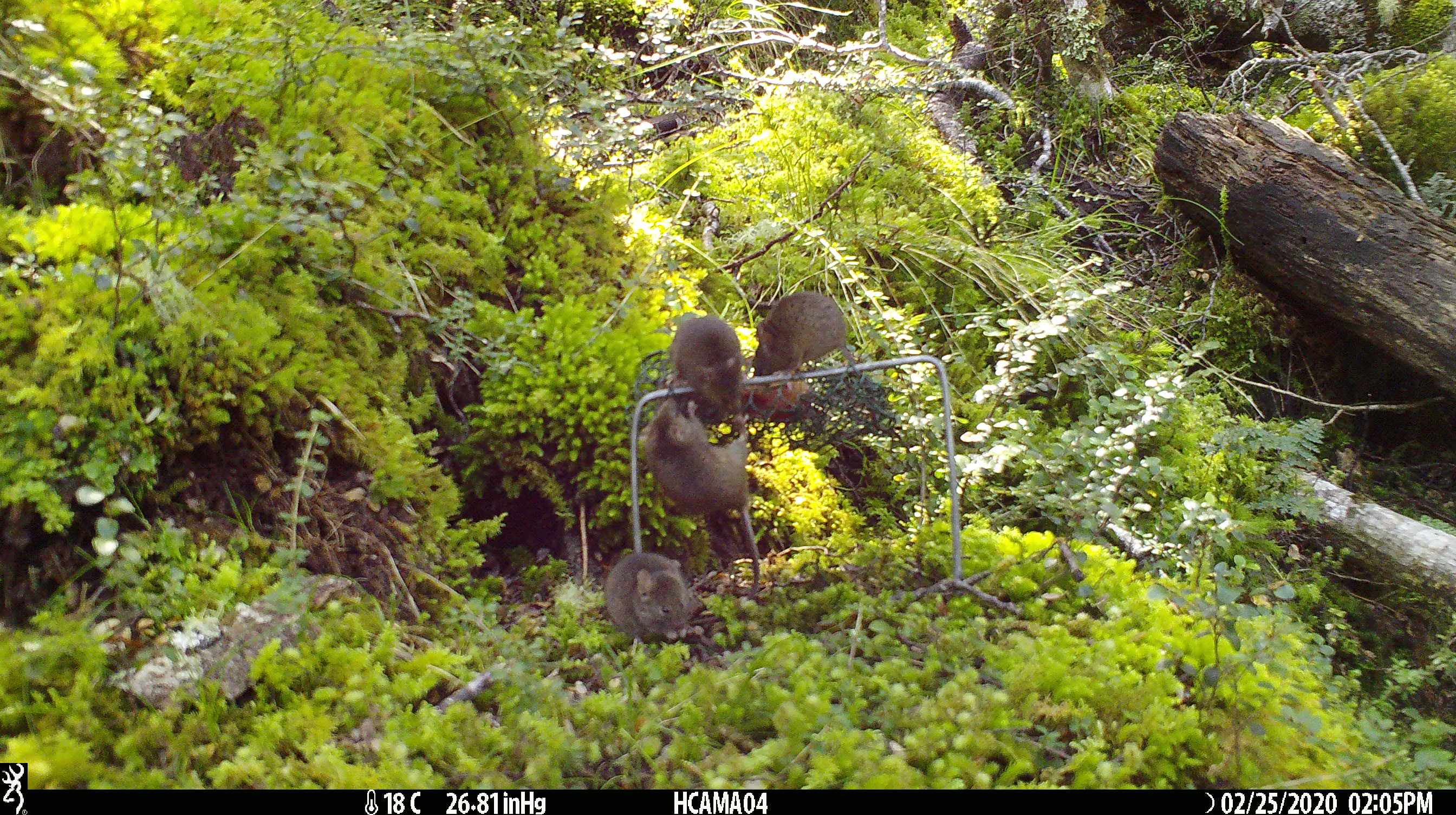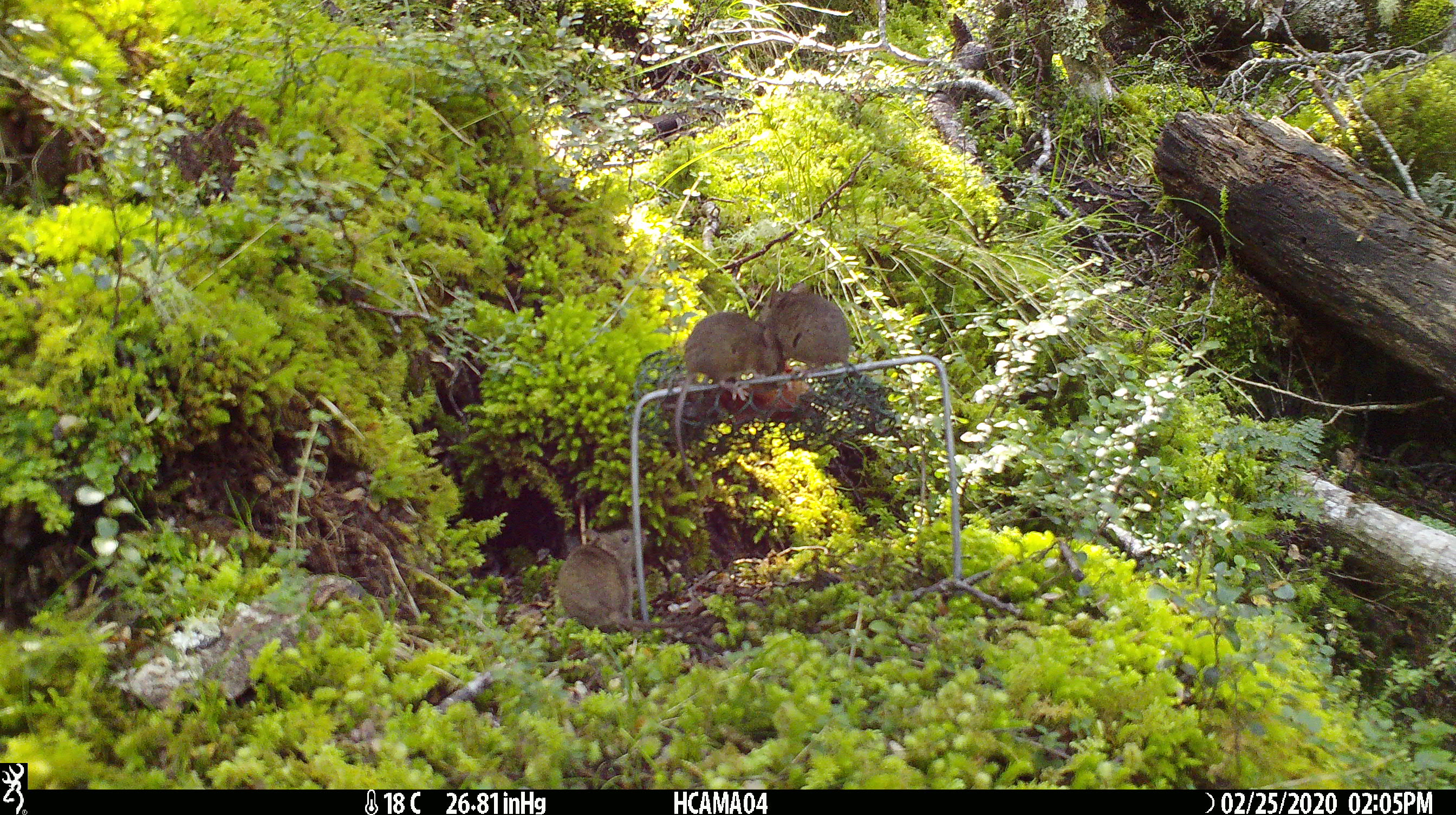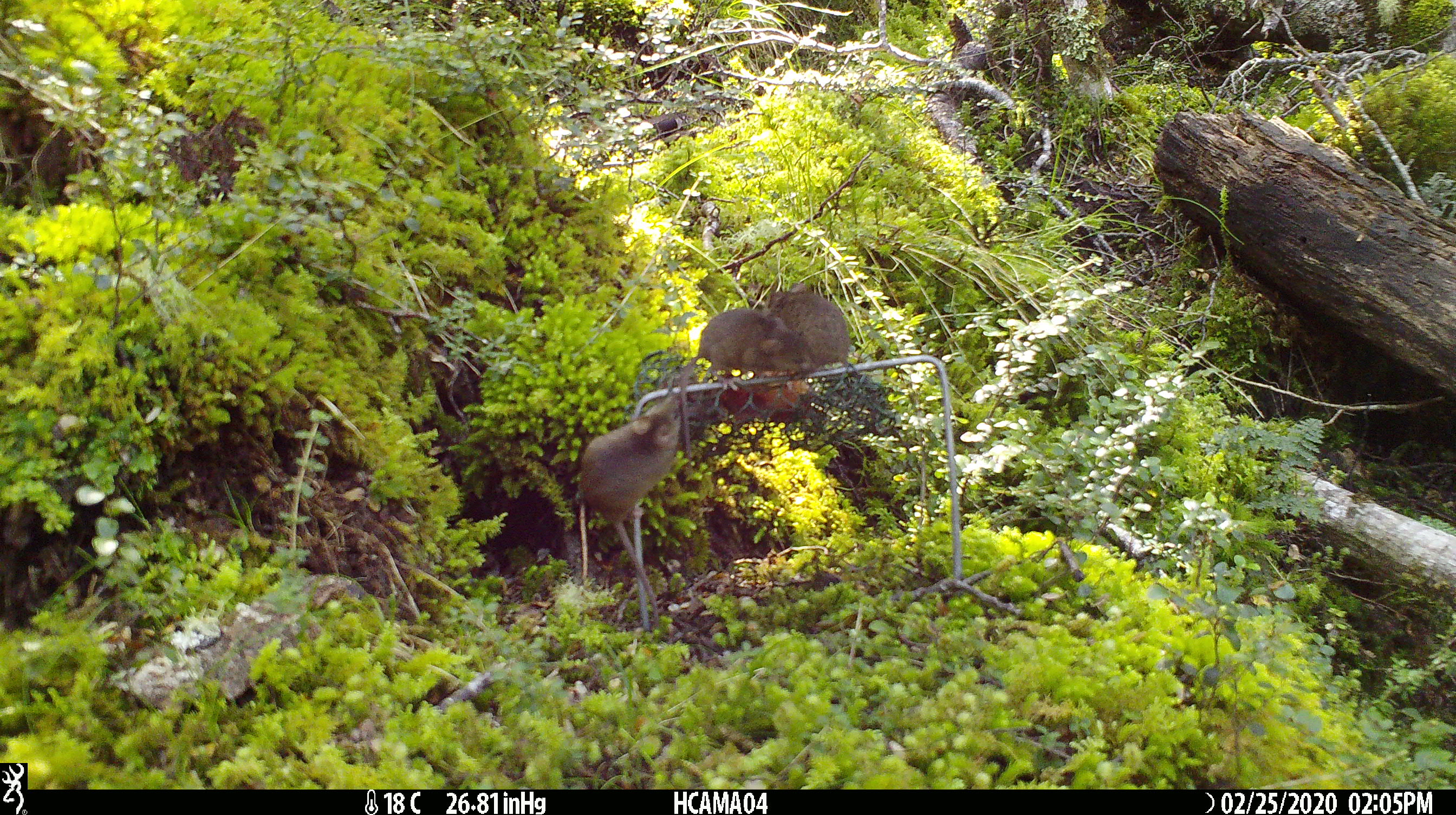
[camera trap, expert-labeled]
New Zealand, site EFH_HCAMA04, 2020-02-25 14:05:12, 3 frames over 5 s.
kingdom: Animalia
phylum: Chordata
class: Mammalia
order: Rodentia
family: Muridae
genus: Mus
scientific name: Mus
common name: mouse